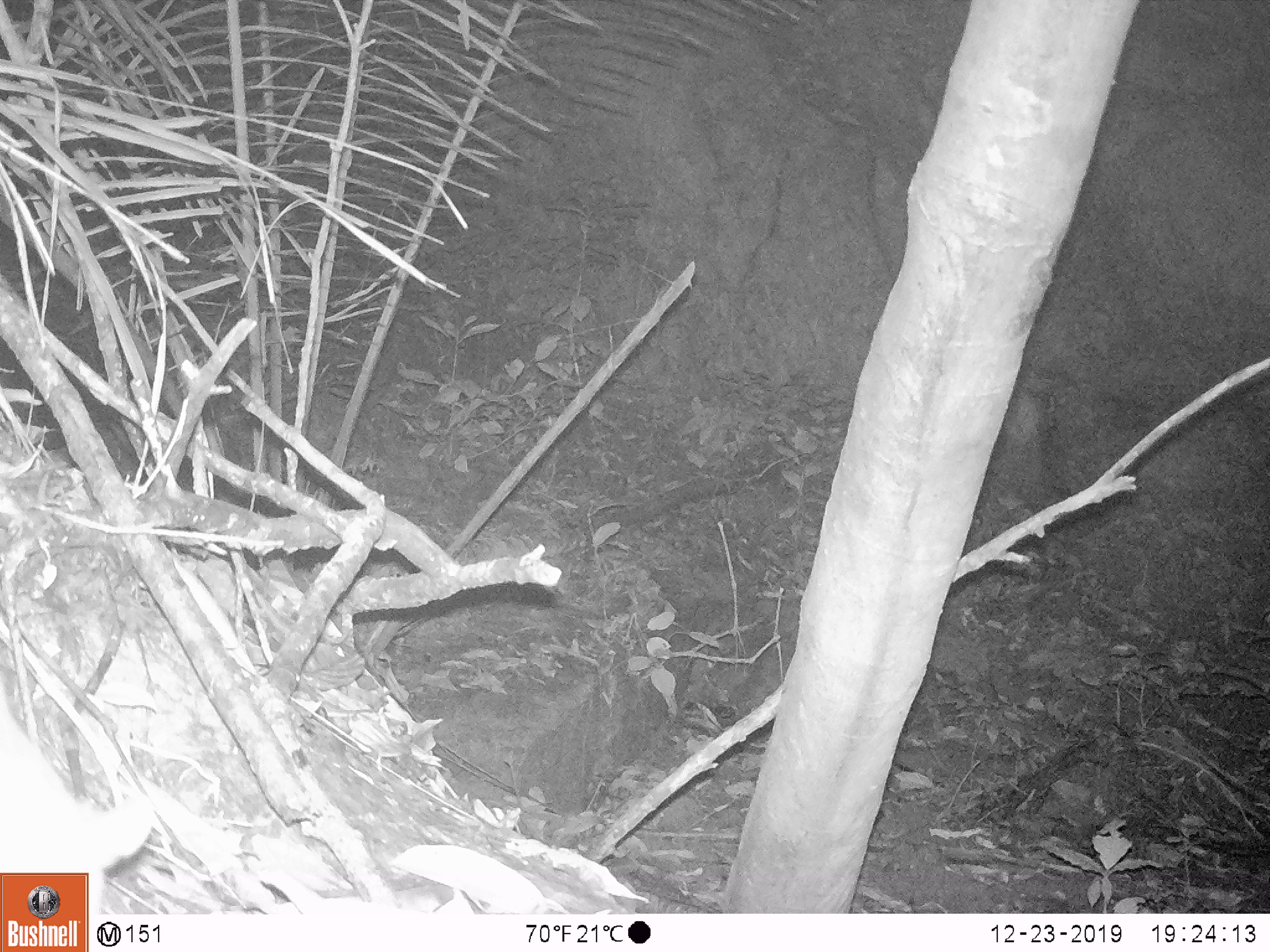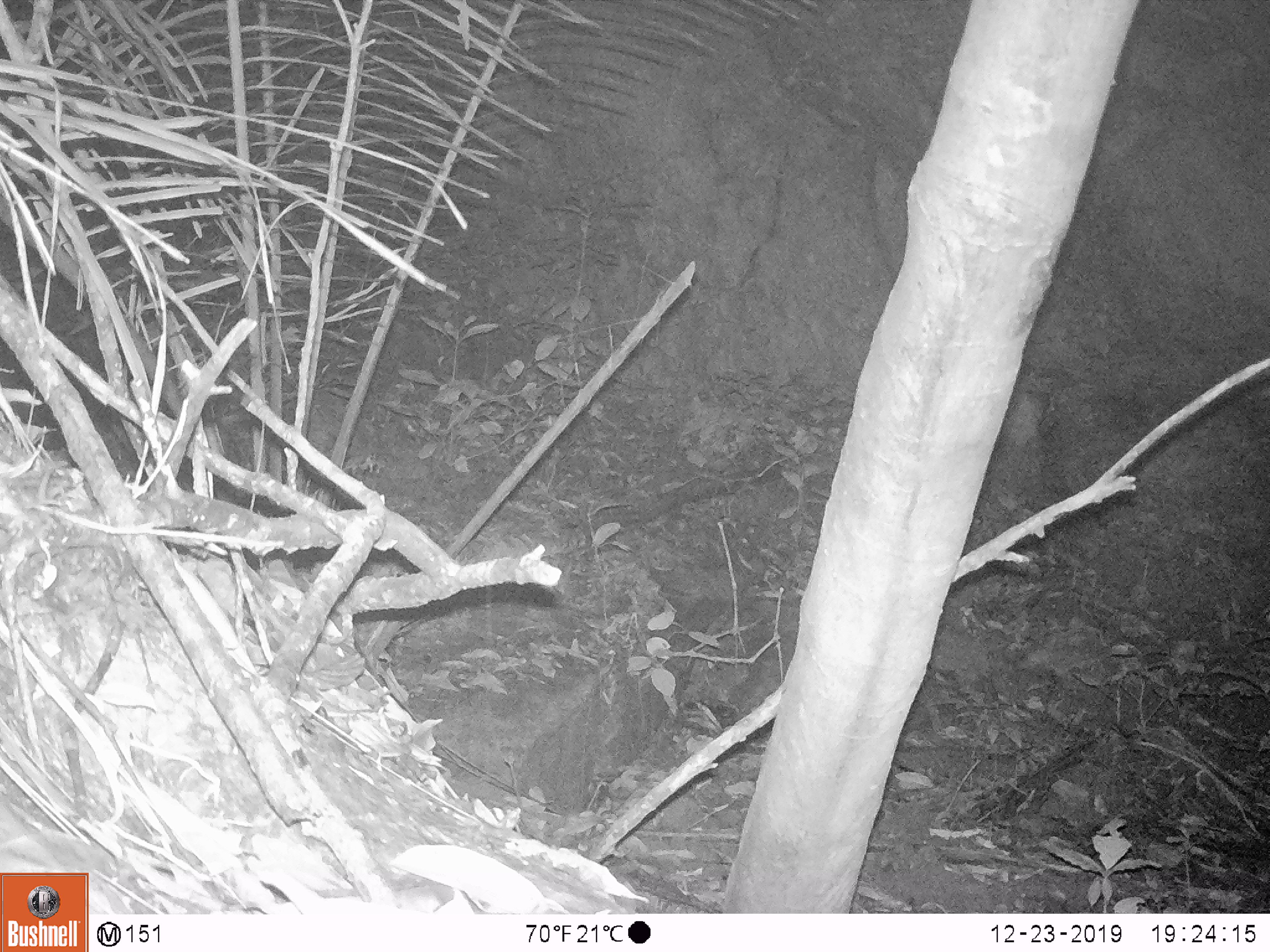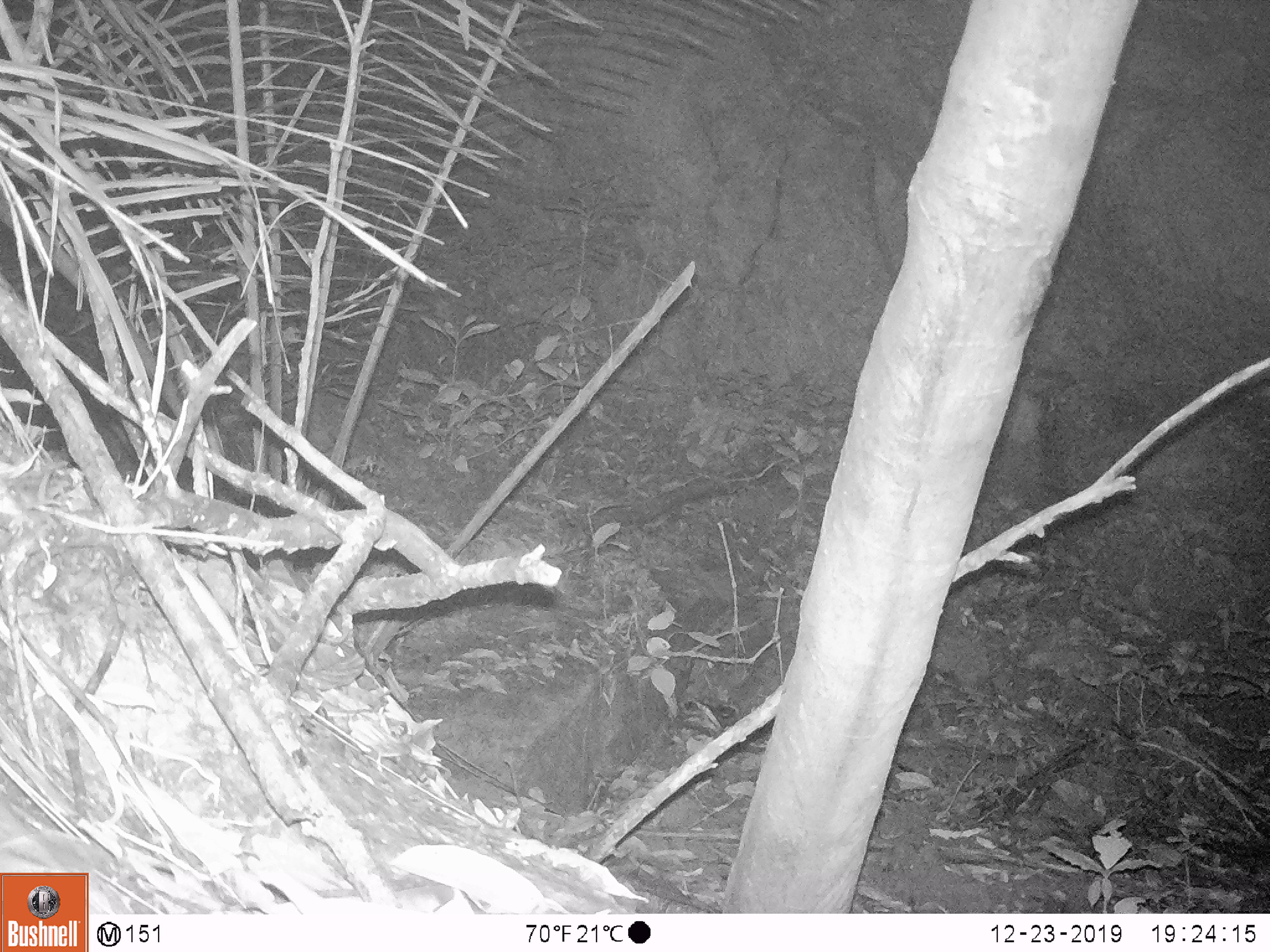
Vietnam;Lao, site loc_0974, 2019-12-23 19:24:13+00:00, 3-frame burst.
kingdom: Animalia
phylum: Chordata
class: Mammalia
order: Rodentia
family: Muridae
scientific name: Muridae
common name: old-world mice and rats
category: unidentified murid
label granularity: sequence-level